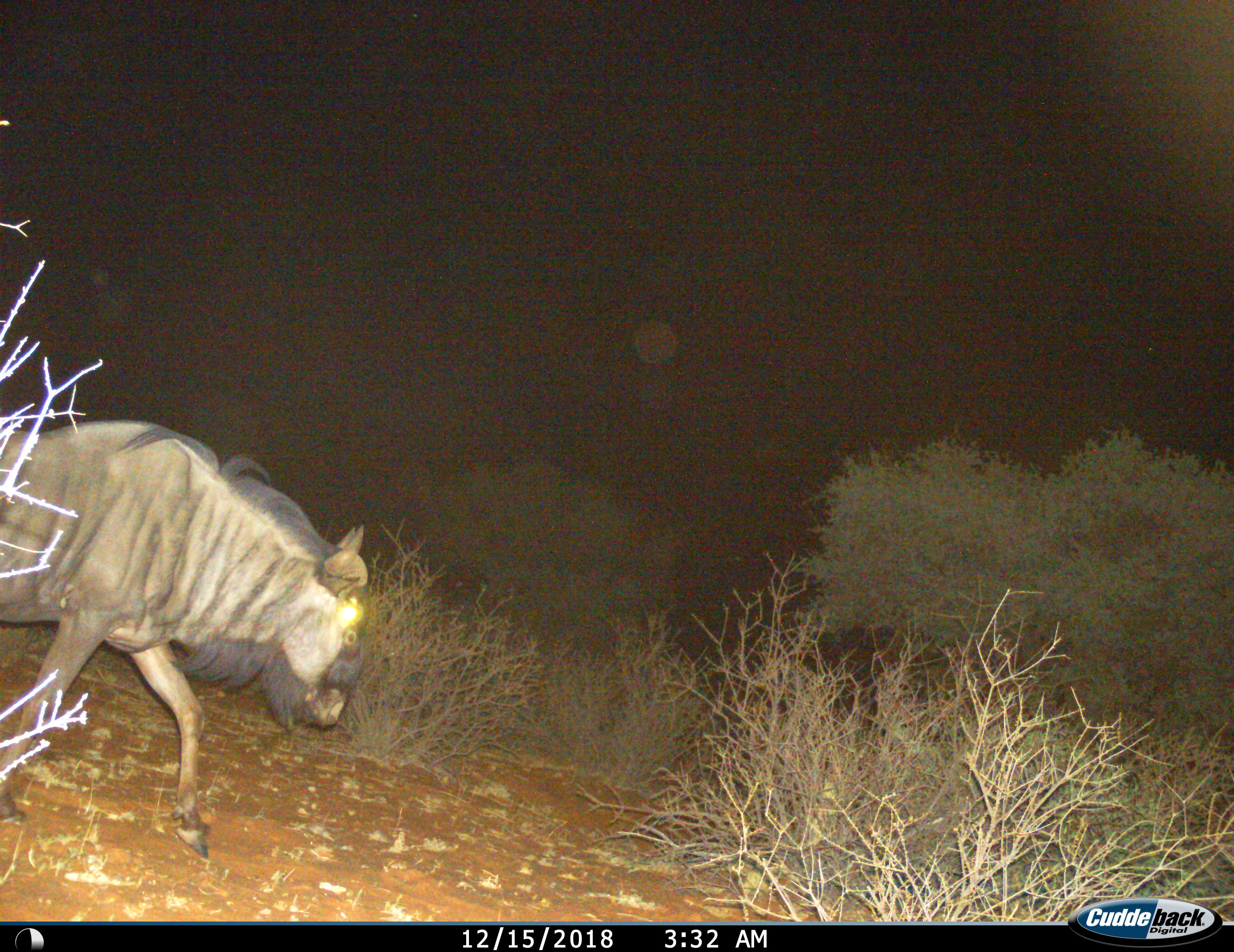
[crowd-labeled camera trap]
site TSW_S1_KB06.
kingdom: Animalia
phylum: Chordata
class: Mammalia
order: Artiodactyla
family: Bovidae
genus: Connochaetes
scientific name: Connochaetes taurinus taurinus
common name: blue wildebeest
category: wildebeestblue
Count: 1.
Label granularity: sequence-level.